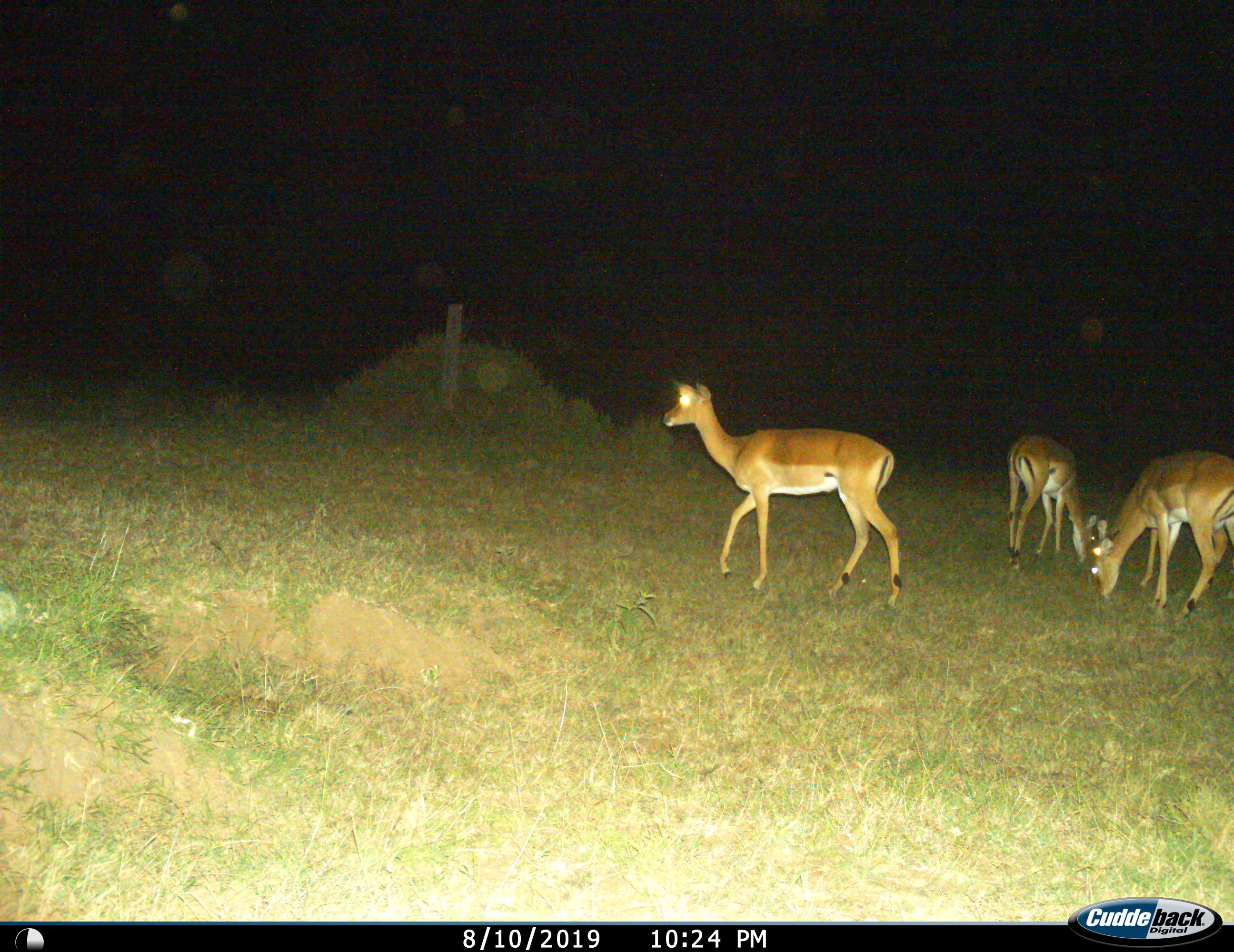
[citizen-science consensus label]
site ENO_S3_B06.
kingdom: Animalia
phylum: Chordata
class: Mammalia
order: Artiodactyla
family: Bovidae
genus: Aepyceros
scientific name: Aepyceros melampus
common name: impala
Impala (Aepyceros melampus), count 3. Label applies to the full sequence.